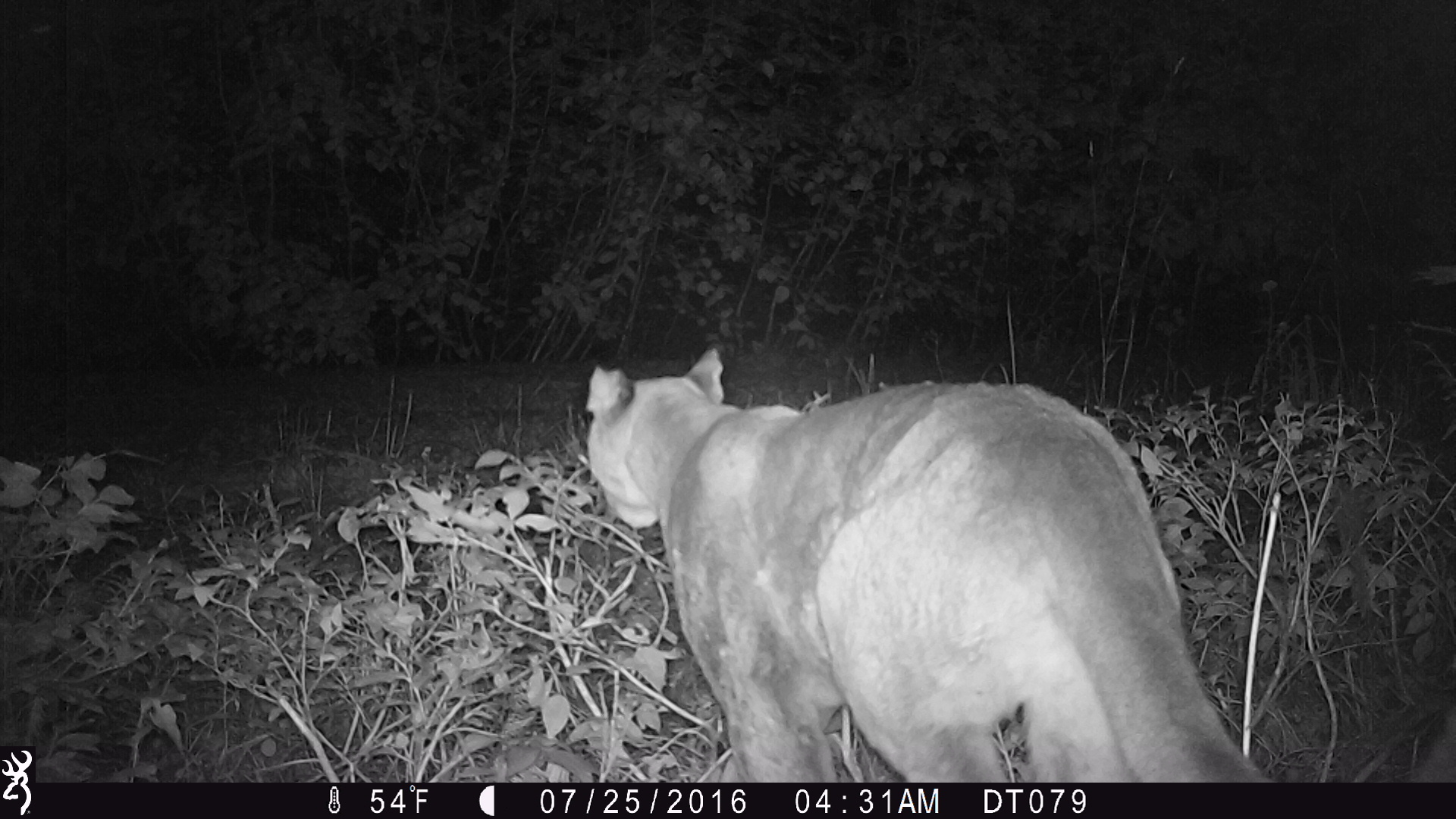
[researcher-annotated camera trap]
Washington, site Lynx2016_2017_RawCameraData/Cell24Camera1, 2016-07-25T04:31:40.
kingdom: Animalia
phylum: Chordata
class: Mammalia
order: Carnivora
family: Felidae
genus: Puma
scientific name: Puma concolor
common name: mountain lion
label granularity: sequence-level